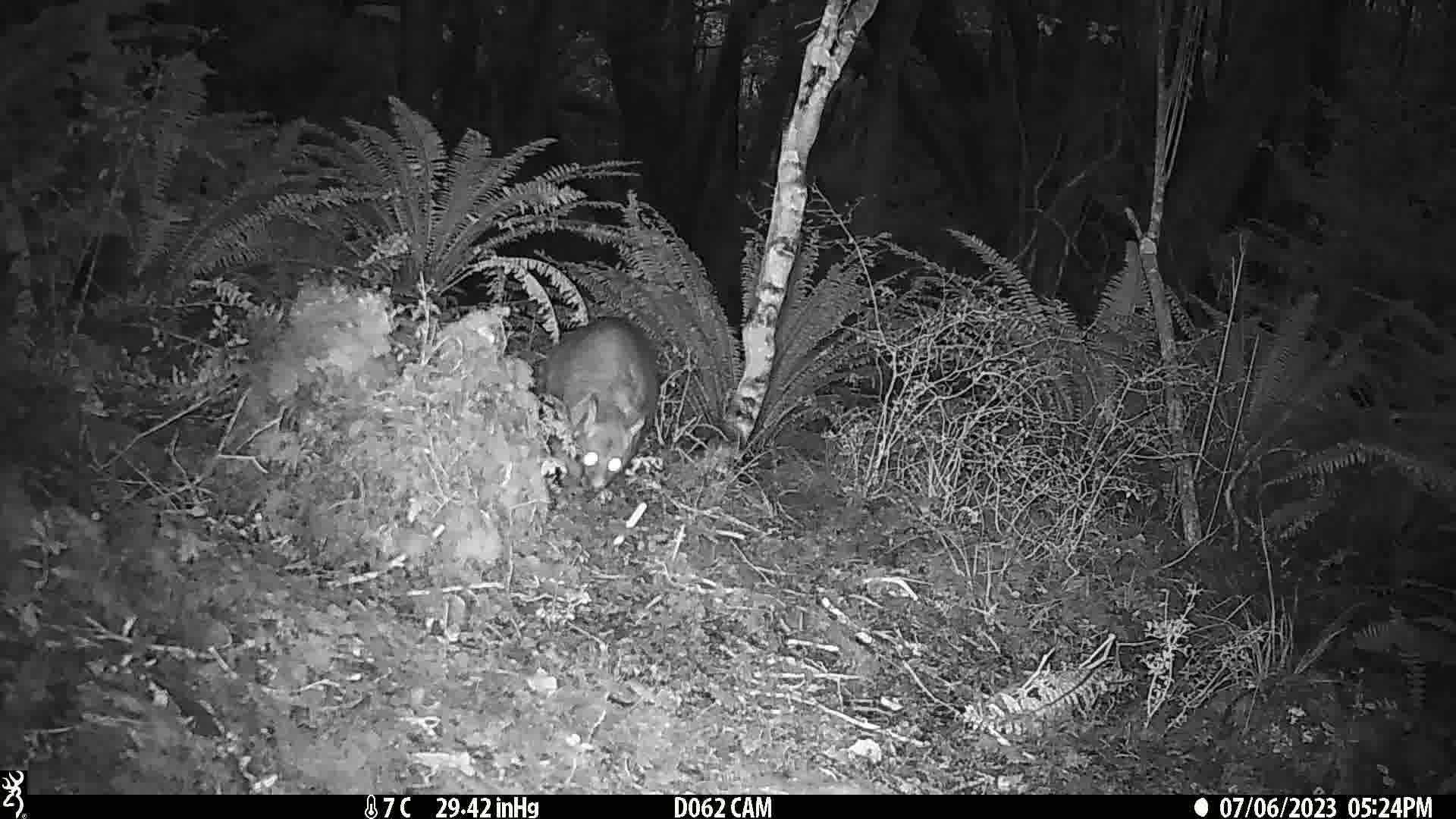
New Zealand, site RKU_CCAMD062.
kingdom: Animalia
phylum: Chordata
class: Mammalia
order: Diprotodontia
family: Phalangeridae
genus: Trichosurus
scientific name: Trichosurus vulpecula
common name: common brushtail possum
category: possum